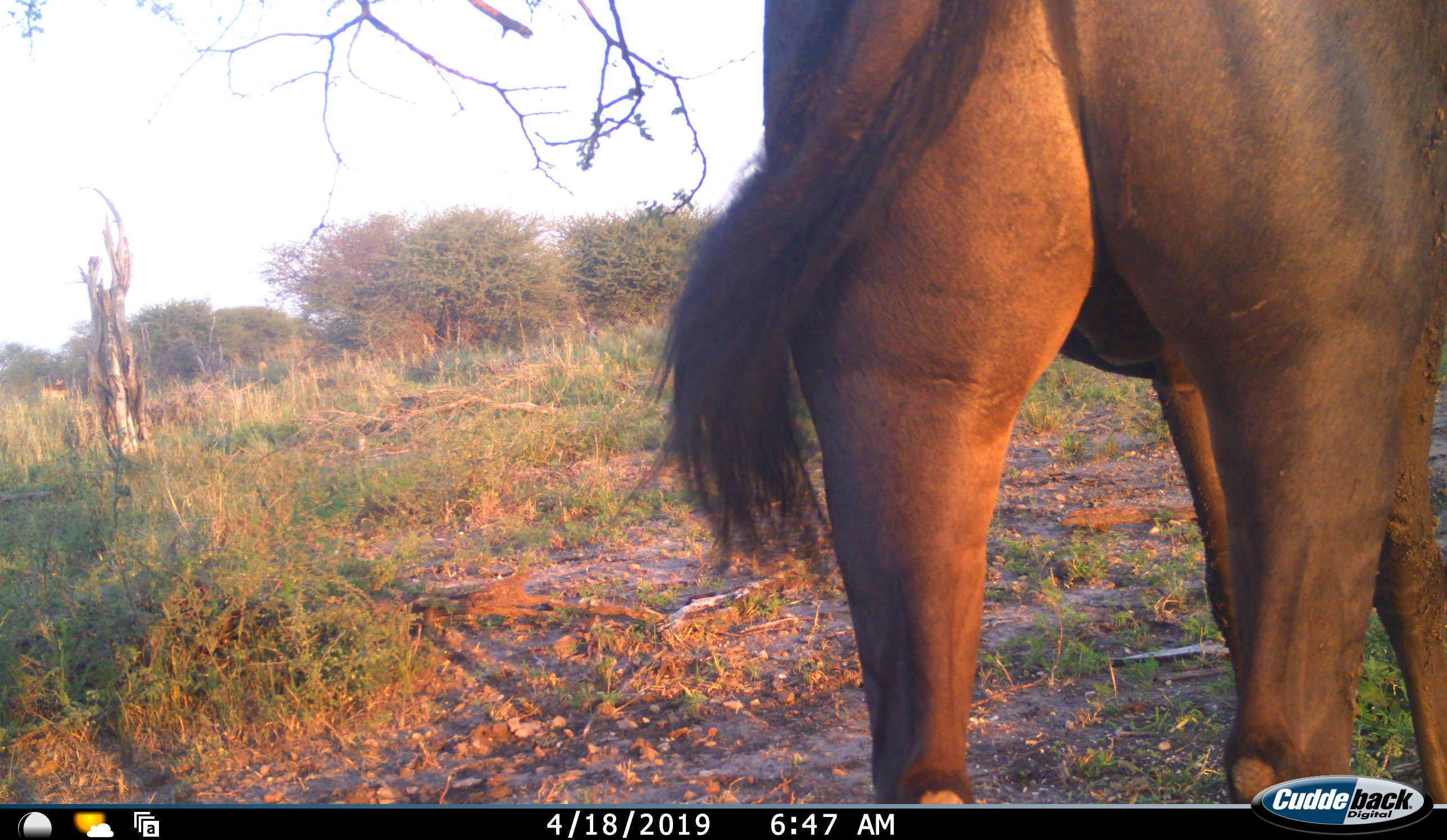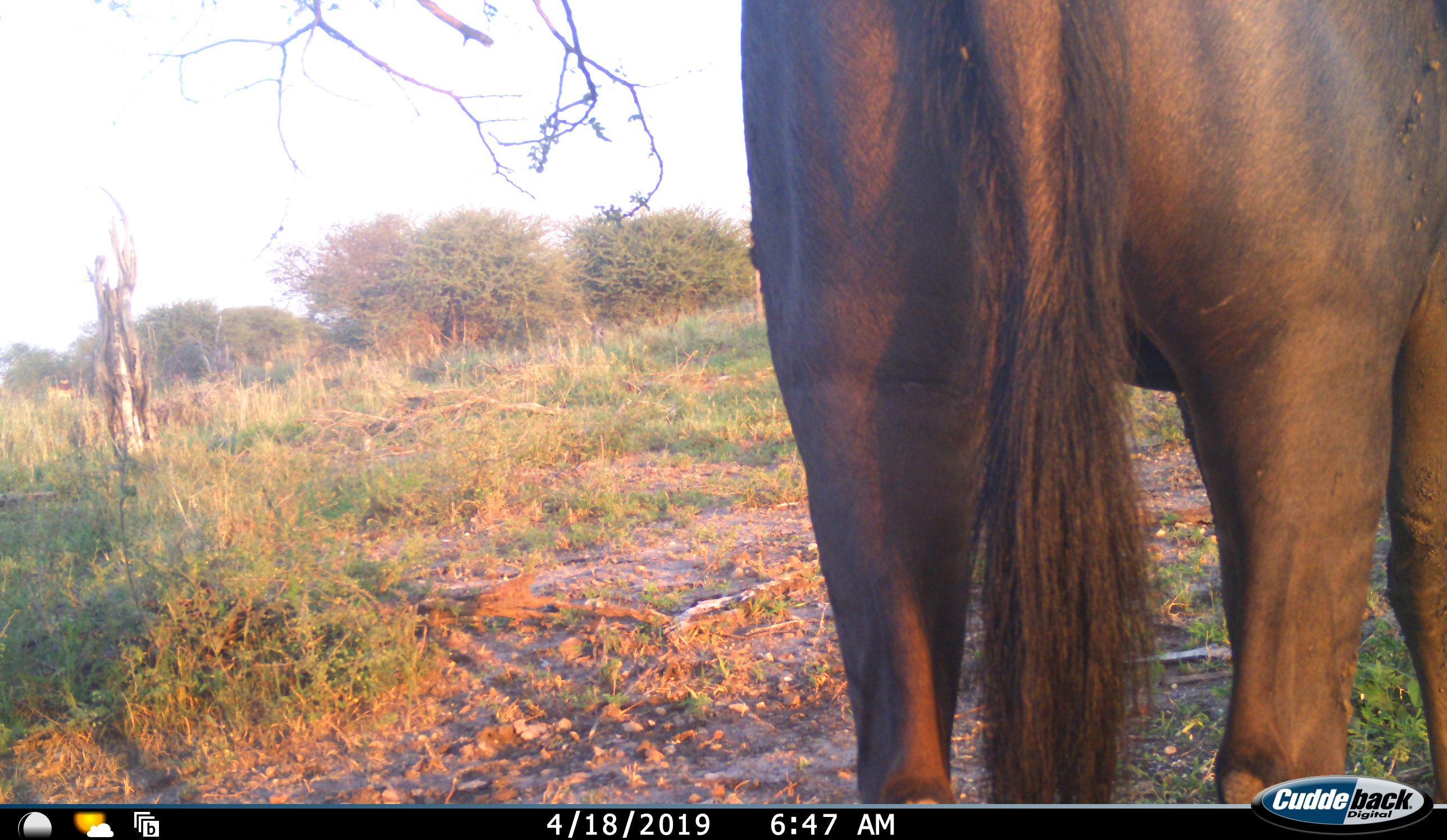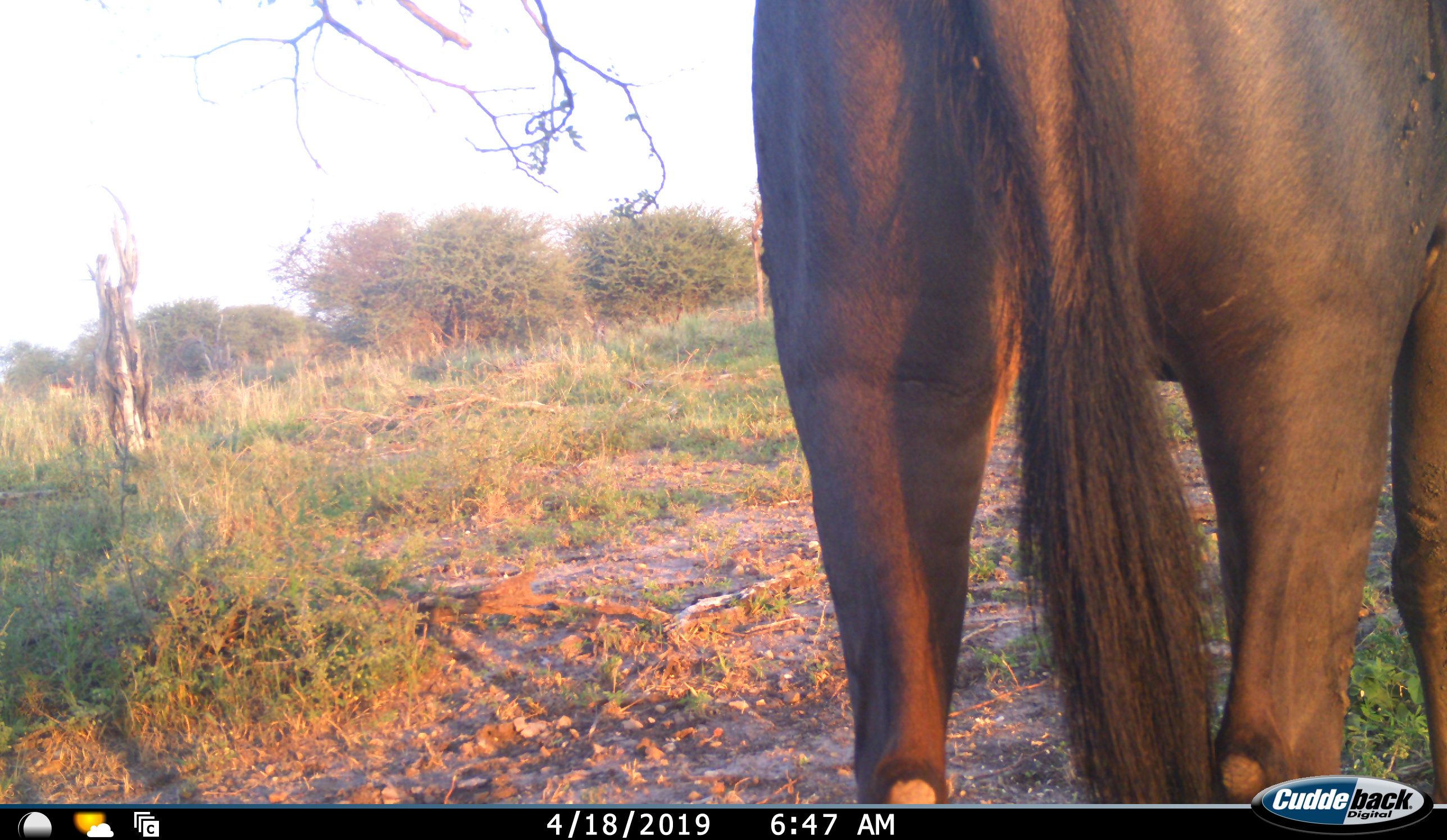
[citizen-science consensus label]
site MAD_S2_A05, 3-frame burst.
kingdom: Animalia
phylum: Chordata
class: Mammalia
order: Artiodactyla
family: Bovidae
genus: Connochaetes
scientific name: Connochaetes taurinus taurinus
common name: blue wildebeest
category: wildebeestblue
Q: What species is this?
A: Wildebeestblue (blue wildebeest) (Connochaetes taurinus taurinus).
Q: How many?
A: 1.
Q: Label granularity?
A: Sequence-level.